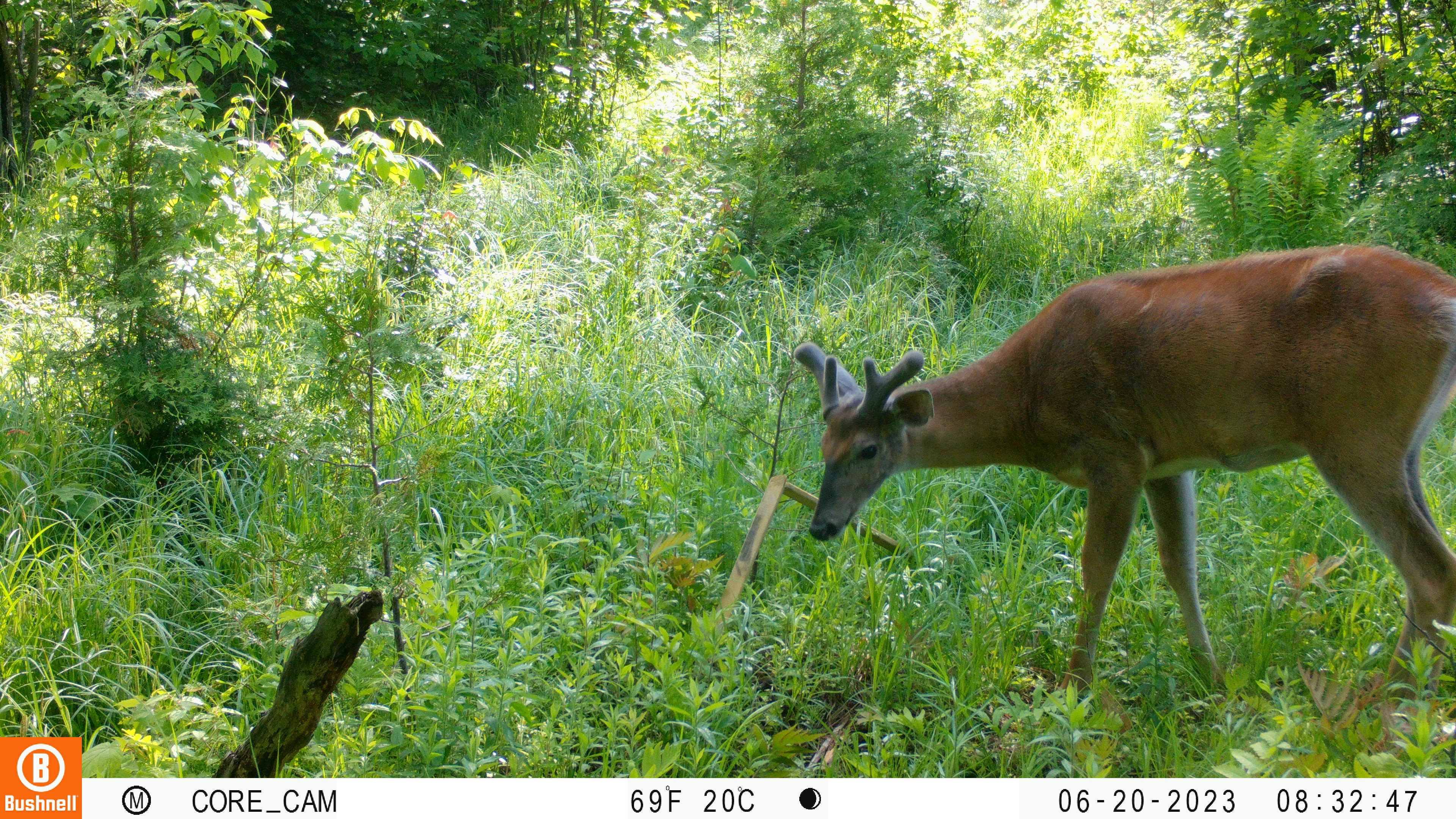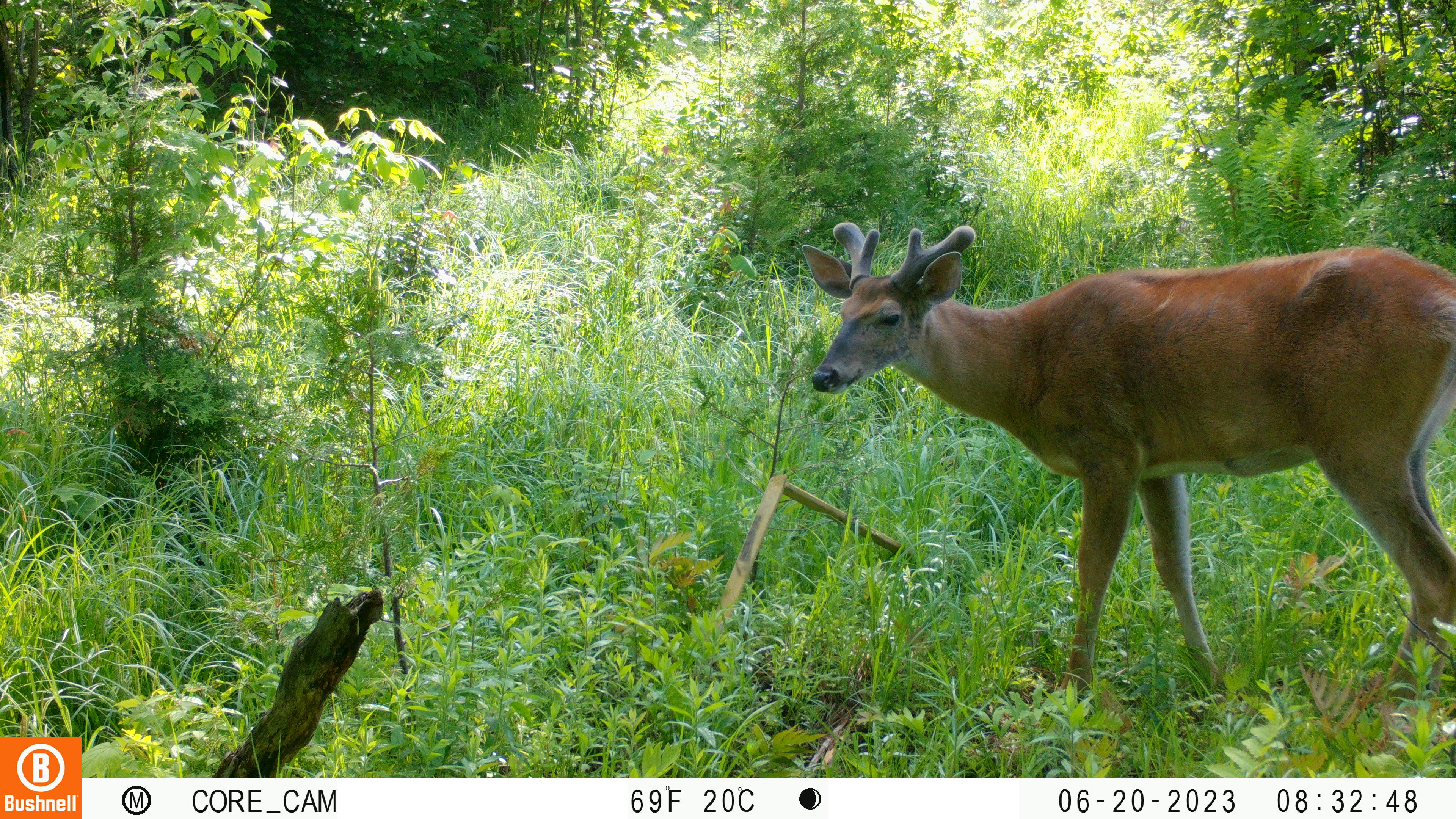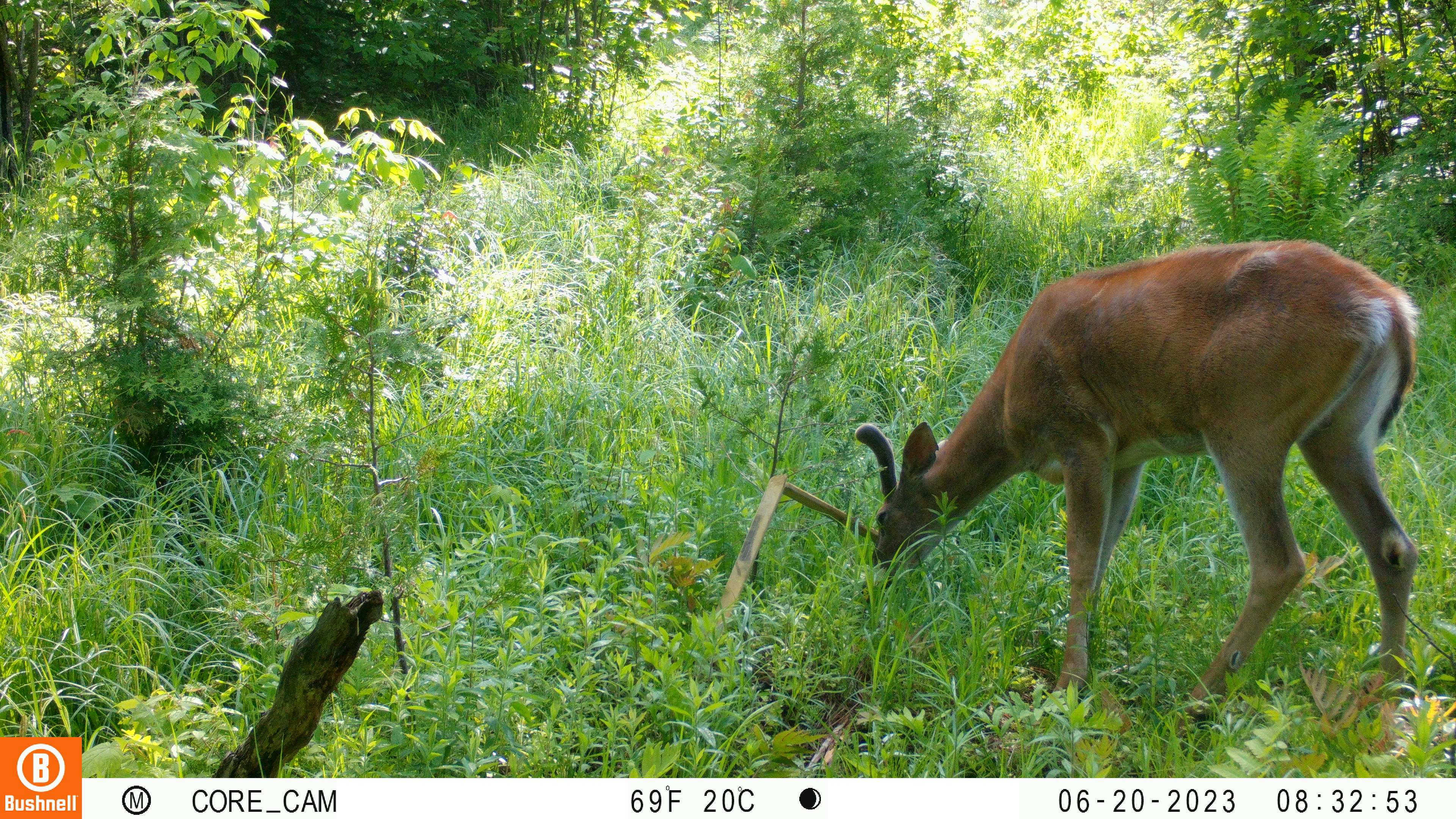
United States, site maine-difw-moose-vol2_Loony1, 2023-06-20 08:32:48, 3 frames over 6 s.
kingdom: Animalia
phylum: Chordata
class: Mammalia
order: Artiodactyla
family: Cervidae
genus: Odocoileus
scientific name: Odocoileus virginianus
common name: white-tailed deer